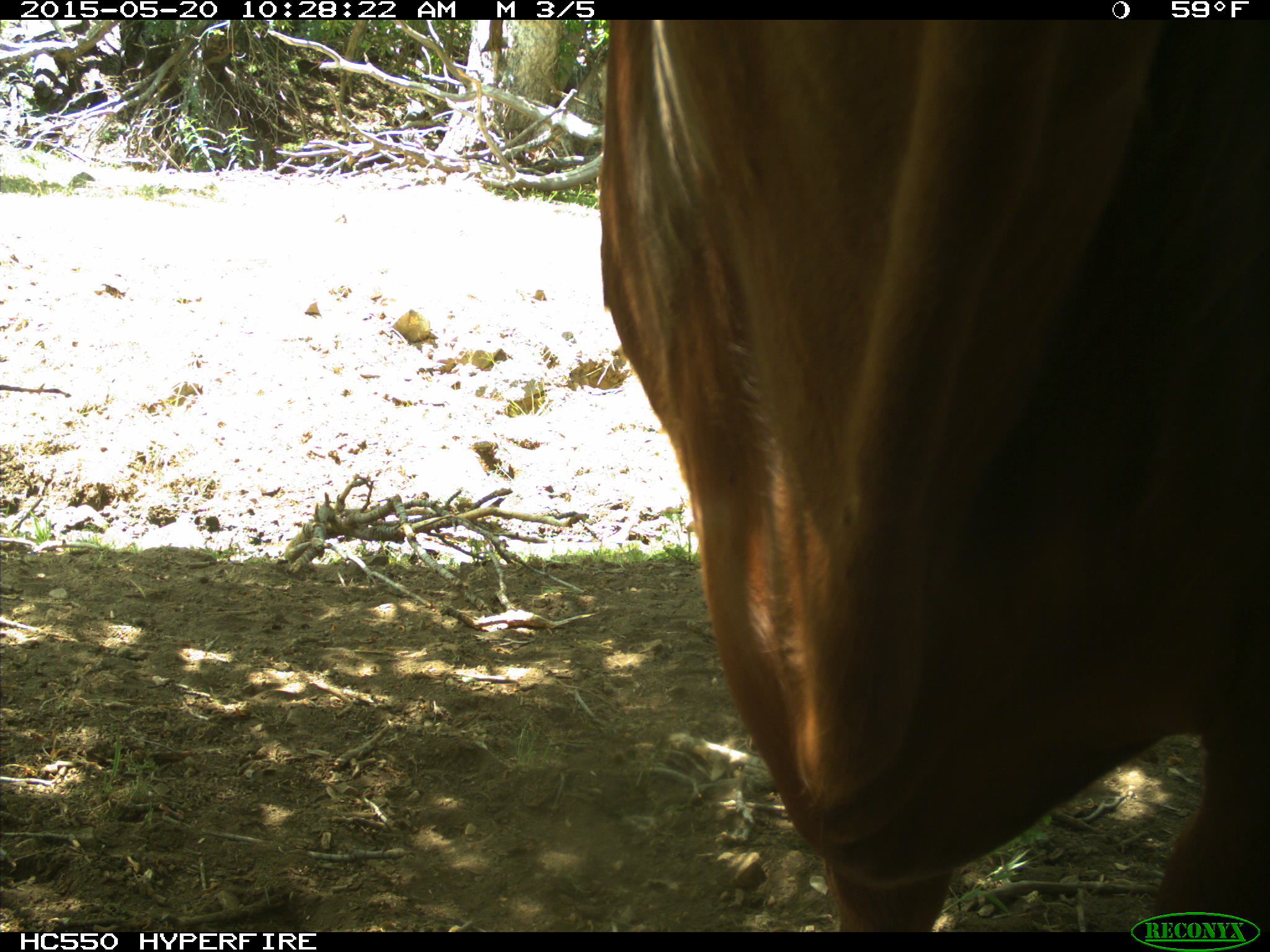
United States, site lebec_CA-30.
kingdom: Animalia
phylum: Chordata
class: Mammalia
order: Artiodactyla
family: Bovidae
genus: Bos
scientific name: Bos taurus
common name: domestic cow